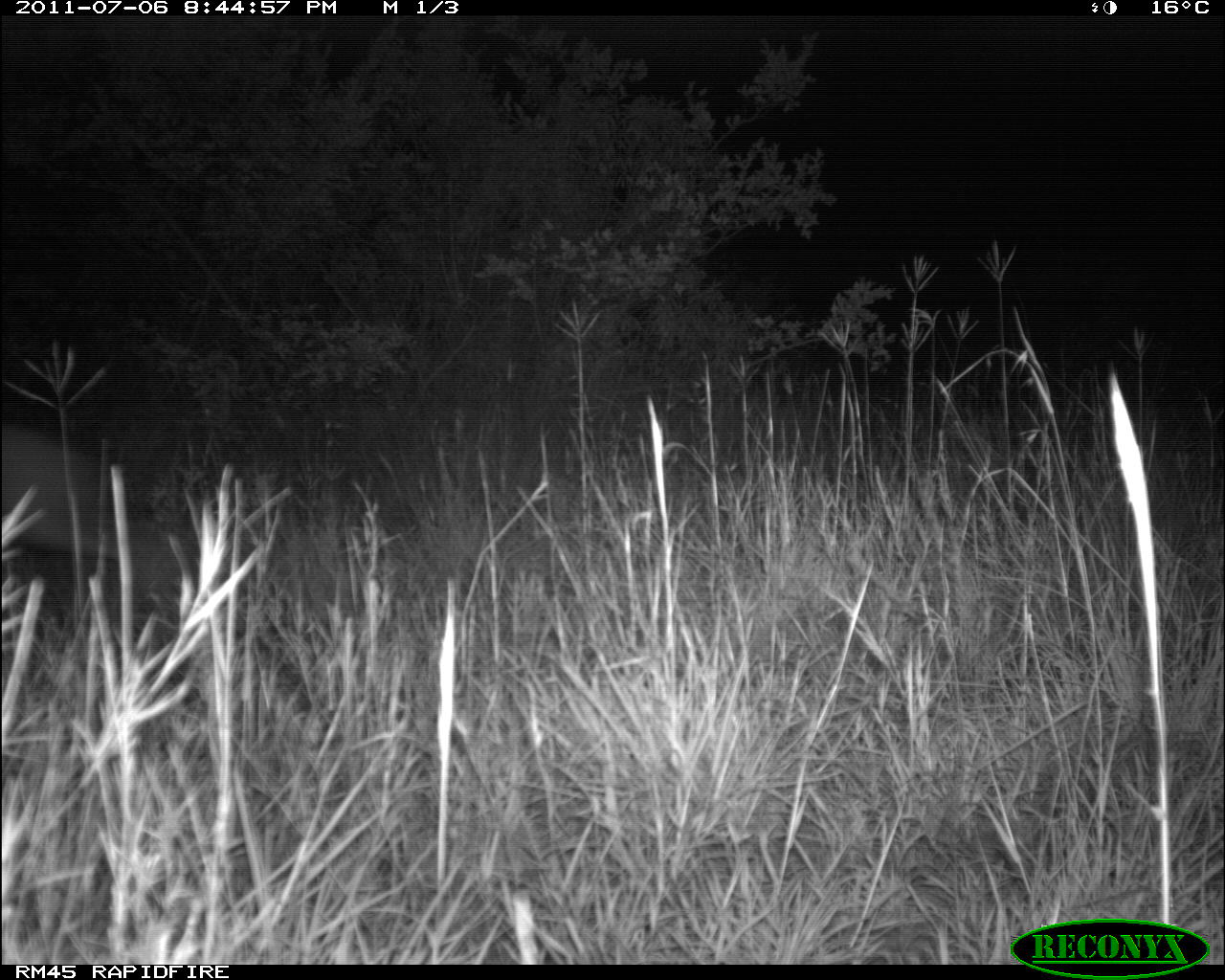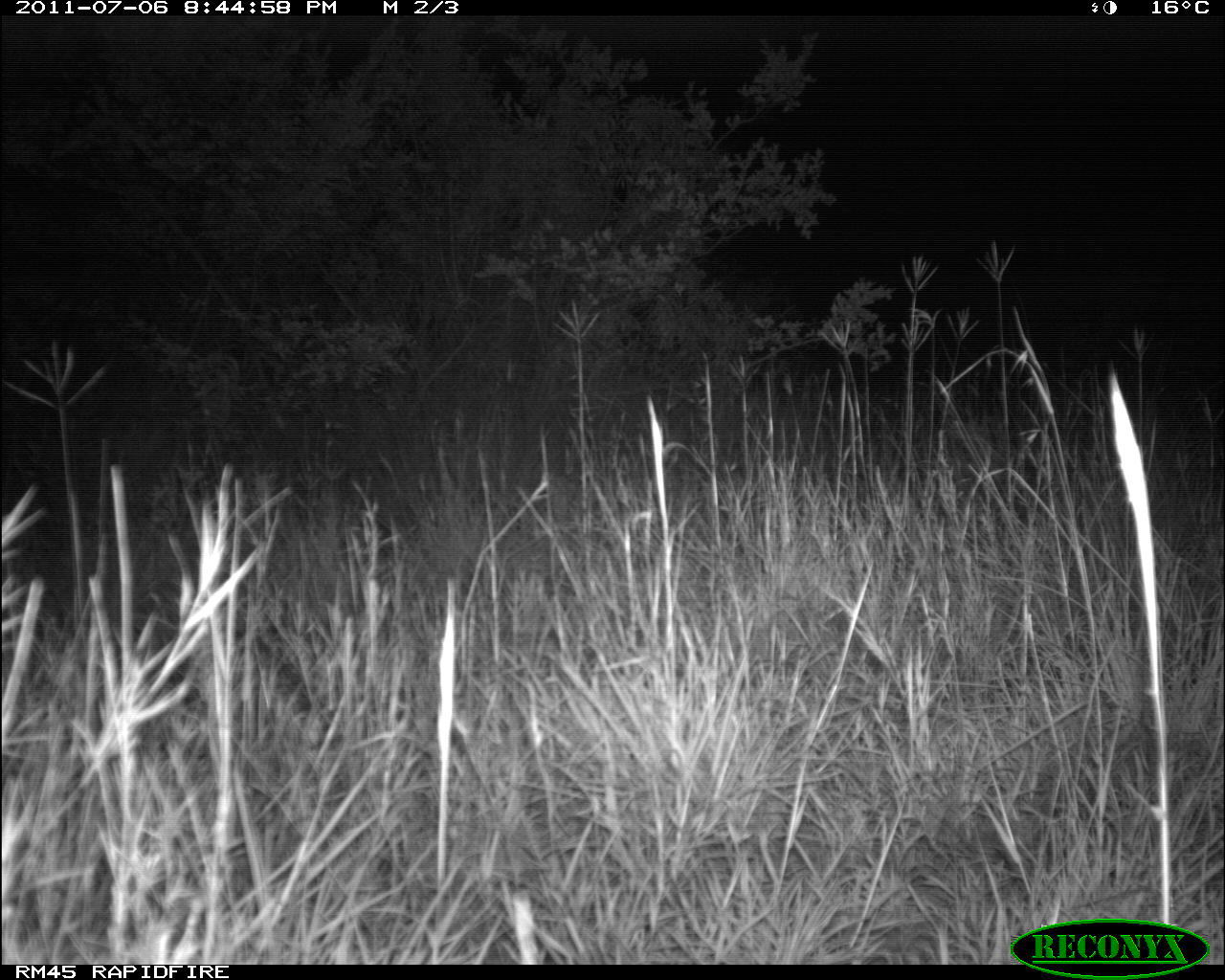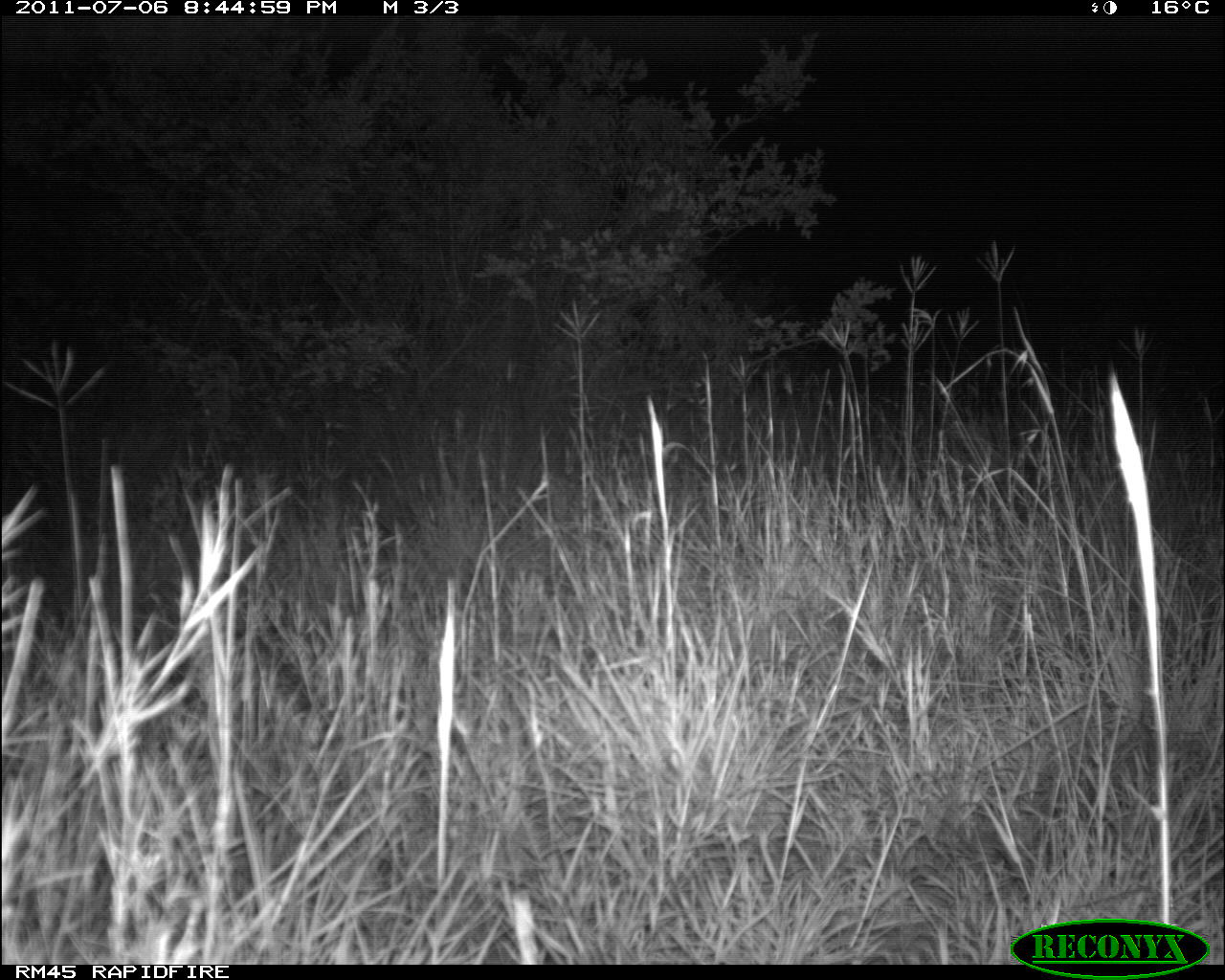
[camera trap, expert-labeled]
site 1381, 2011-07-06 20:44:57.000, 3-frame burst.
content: unidentified animal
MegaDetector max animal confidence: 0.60